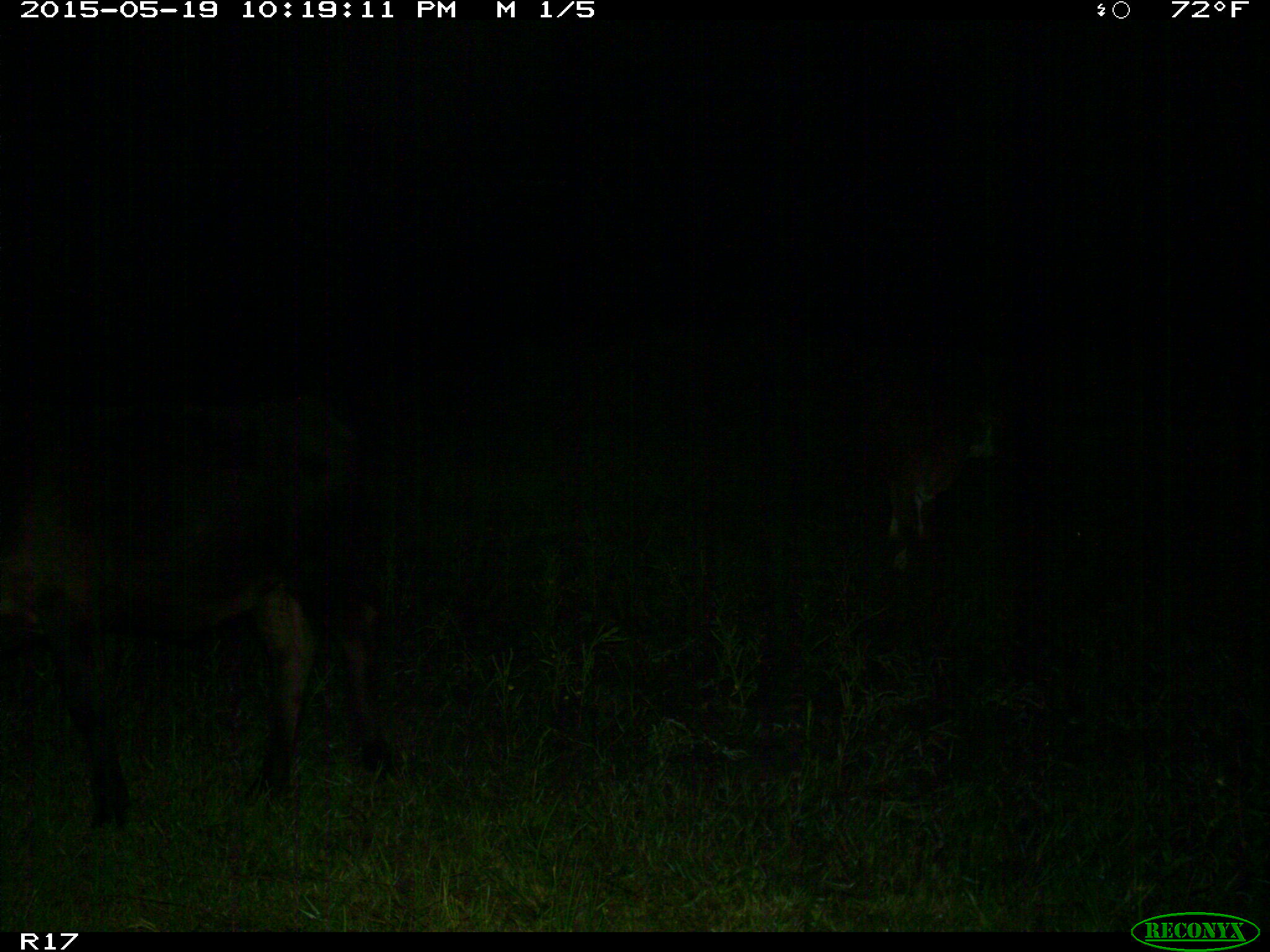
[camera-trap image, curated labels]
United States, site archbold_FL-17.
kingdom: Animalia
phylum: Chordata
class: Mammalia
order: Artiodactyla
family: Bovidae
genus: Bos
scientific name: Bos taurus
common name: domestic cow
Bos taurus (domestic cow).